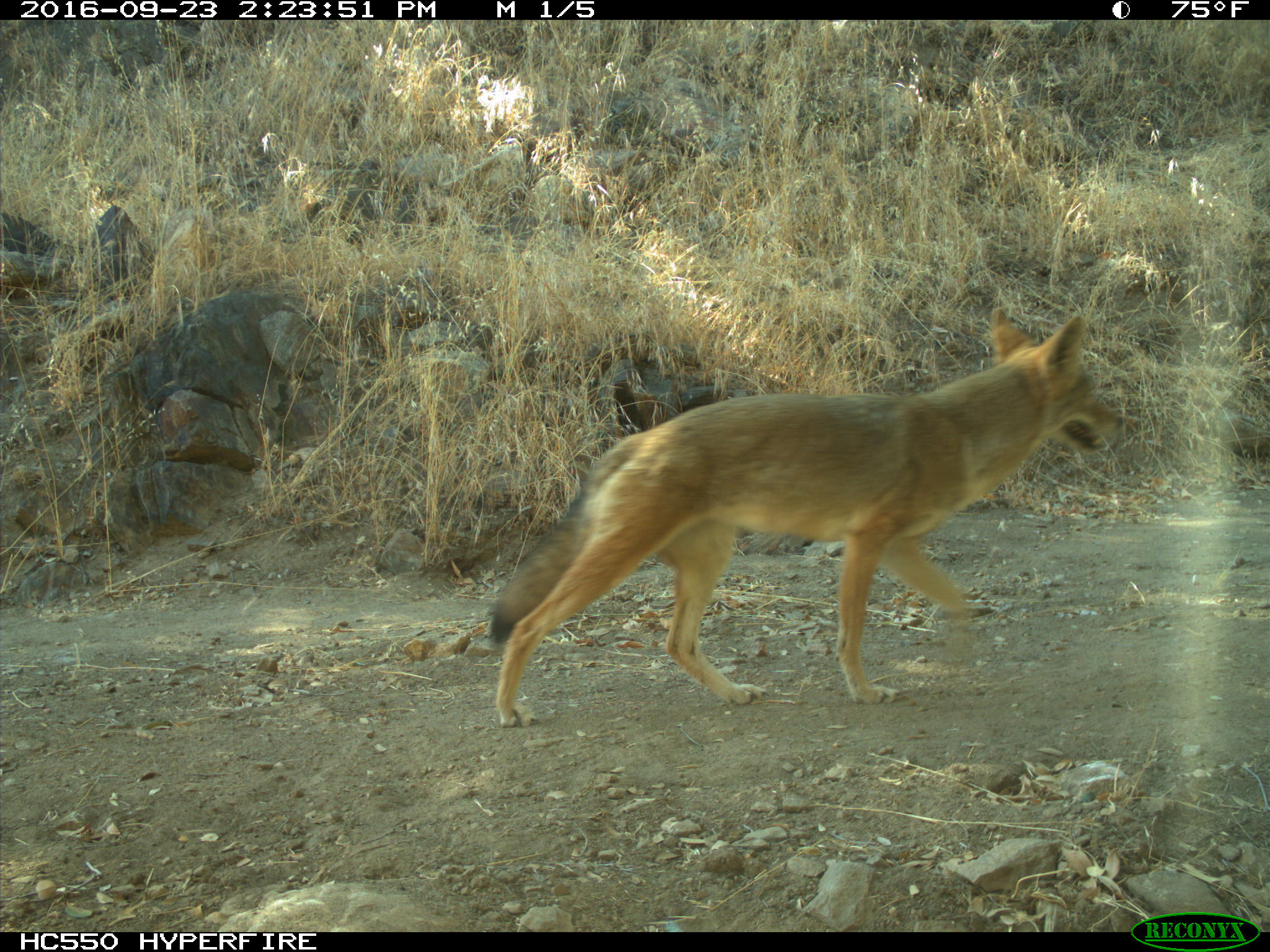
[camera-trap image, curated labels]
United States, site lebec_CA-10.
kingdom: Animalia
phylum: Chordata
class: Mammalia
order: Carnivora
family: Canidae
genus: Canis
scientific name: Canis latrans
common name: coyote